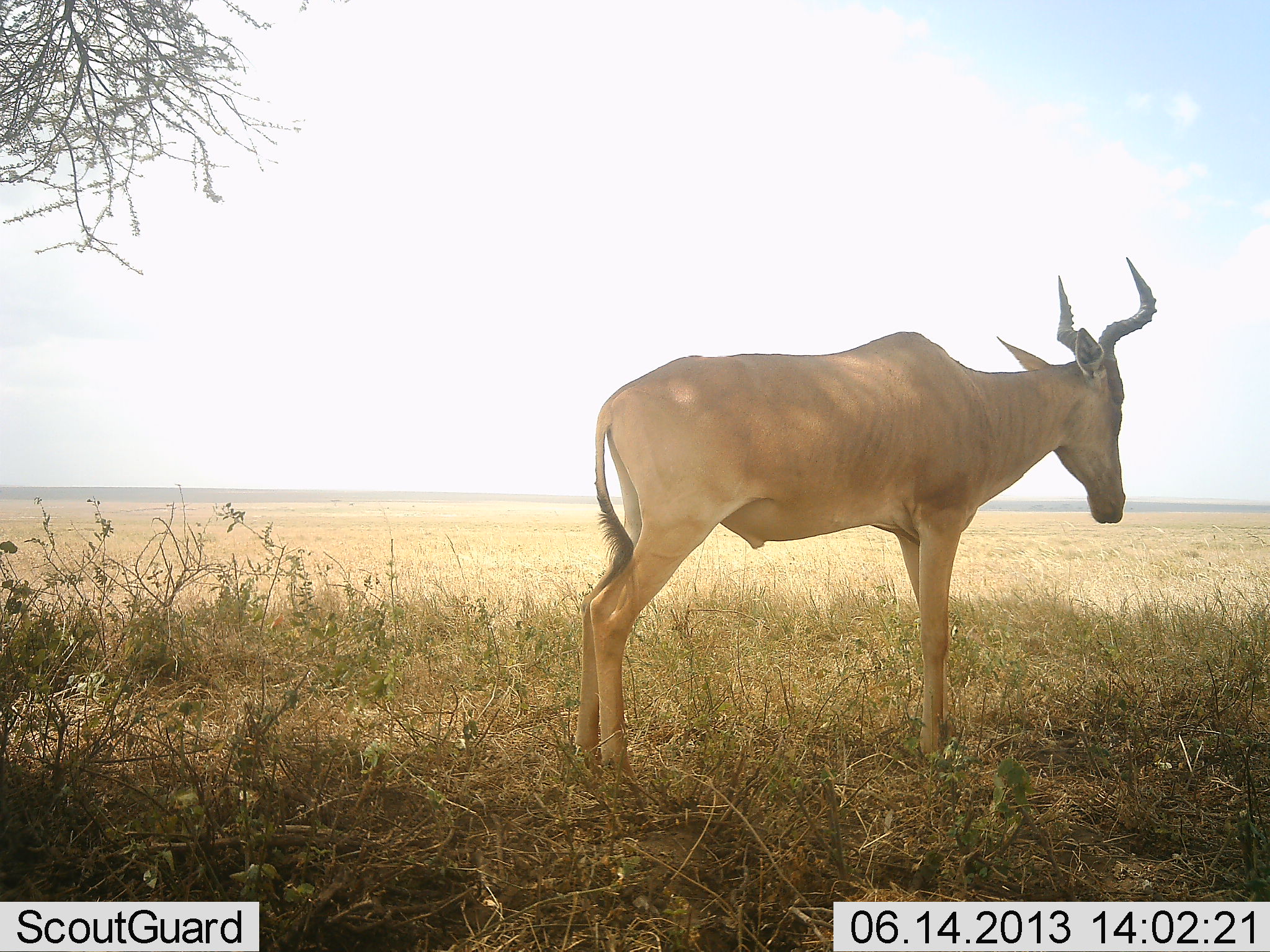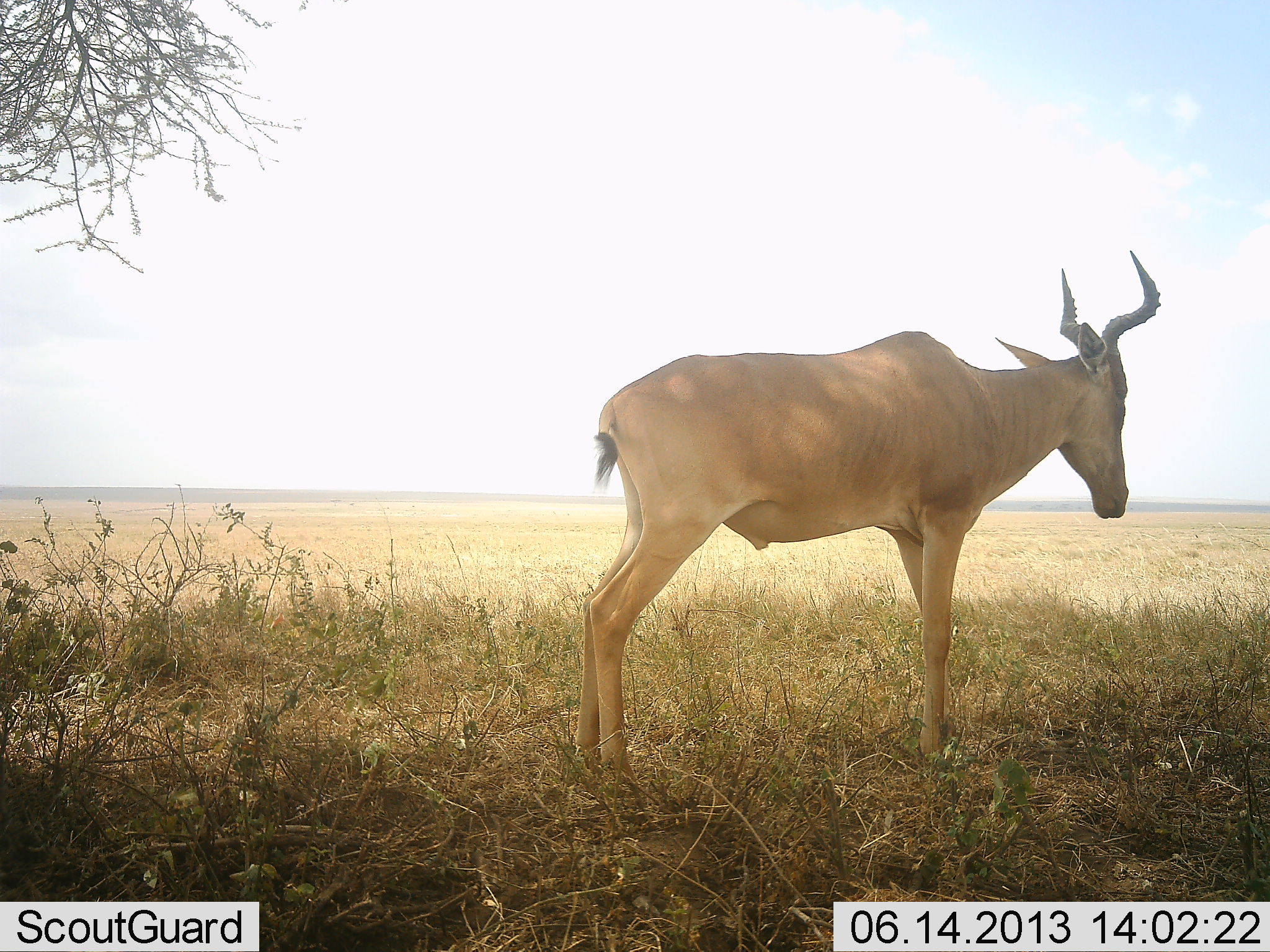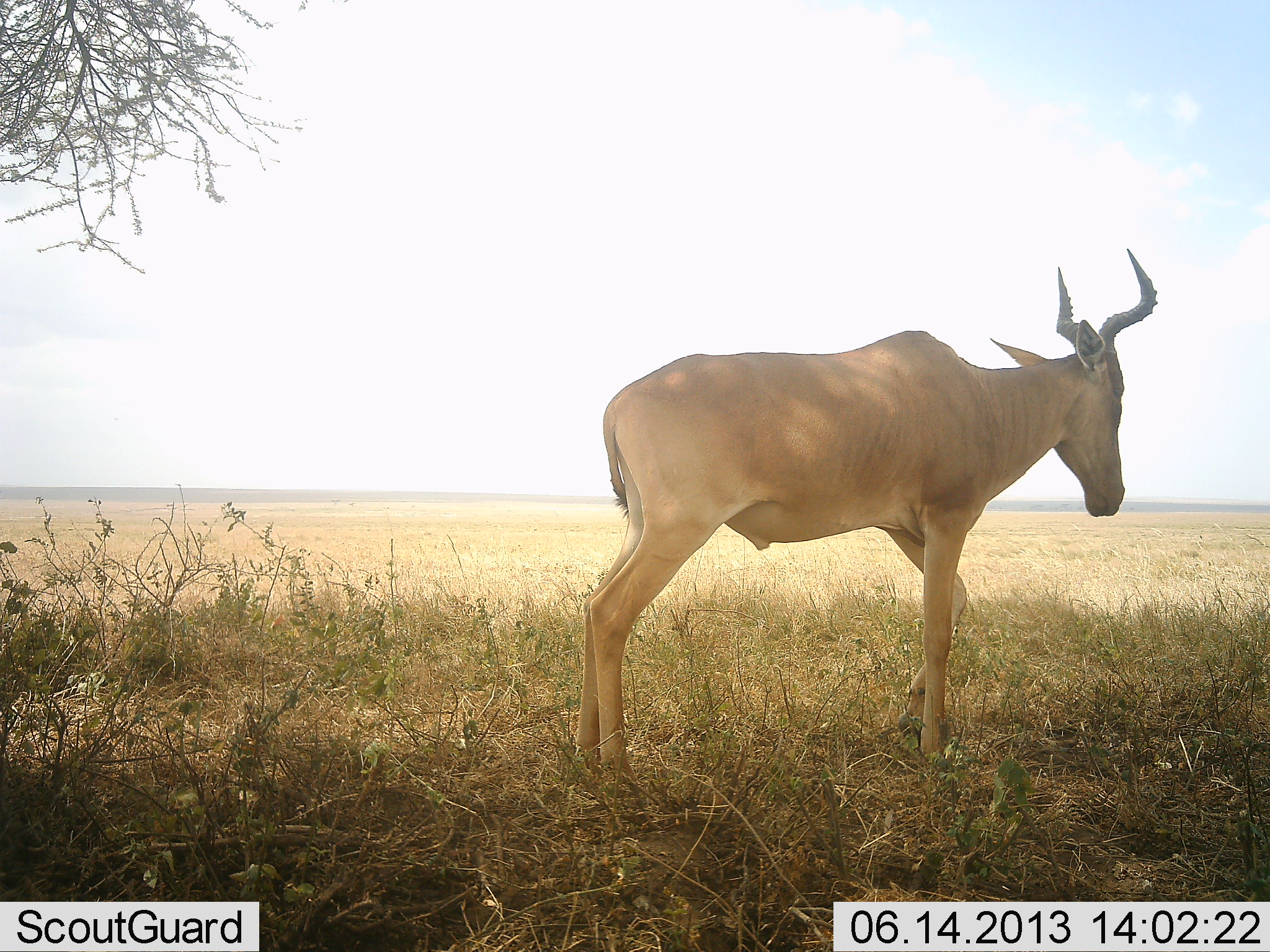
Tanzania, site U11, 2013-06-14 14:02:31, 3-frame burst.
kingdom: Animalia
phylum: Chordata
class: Mammalia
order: Artiodactyla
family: Bovidae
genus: Alcelaphus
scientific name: Alcelaphus buselaphus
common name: hartebeest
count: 1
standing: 97%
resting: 6%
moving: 0%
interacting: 0%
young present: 3%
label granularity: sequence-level